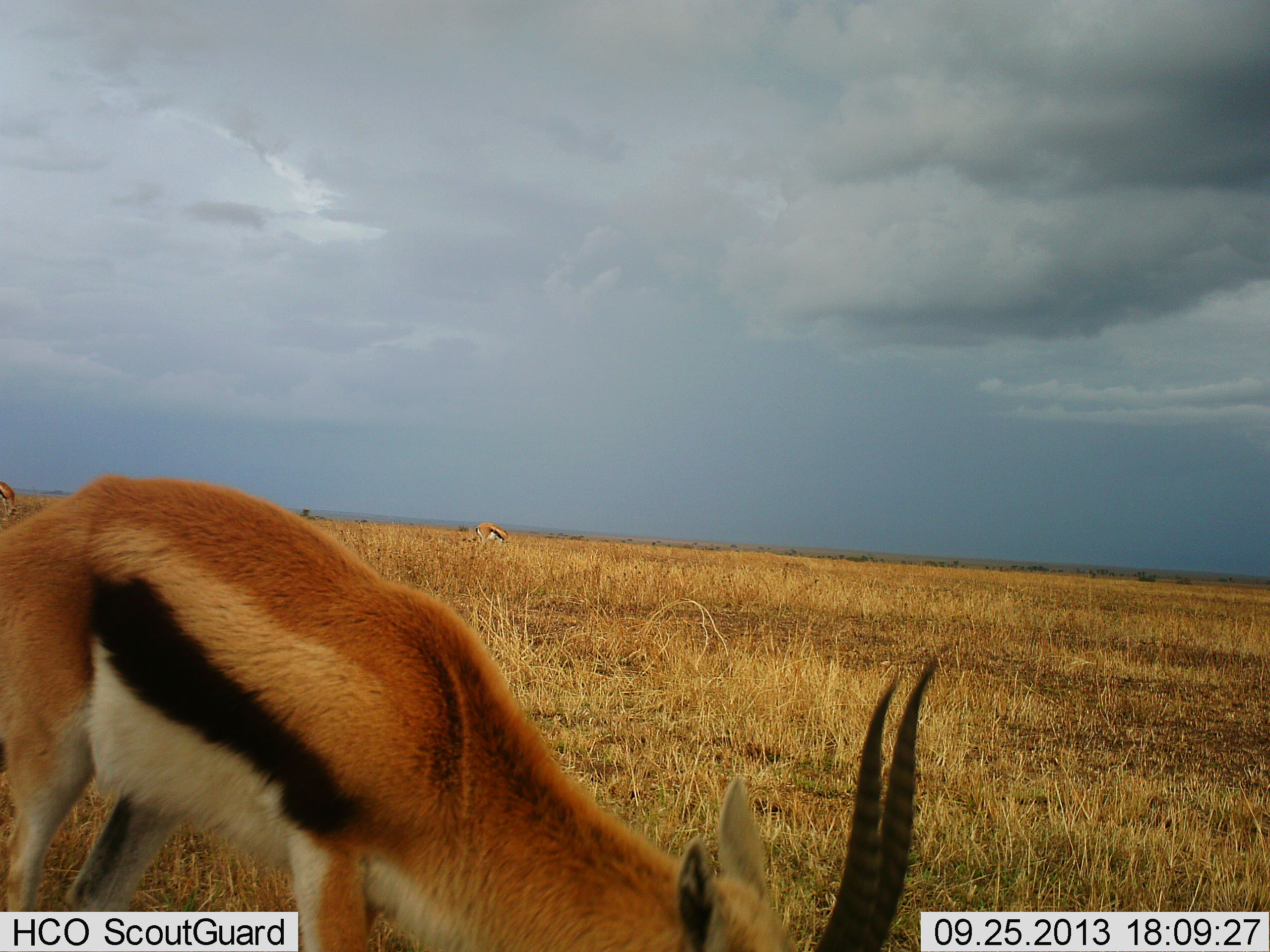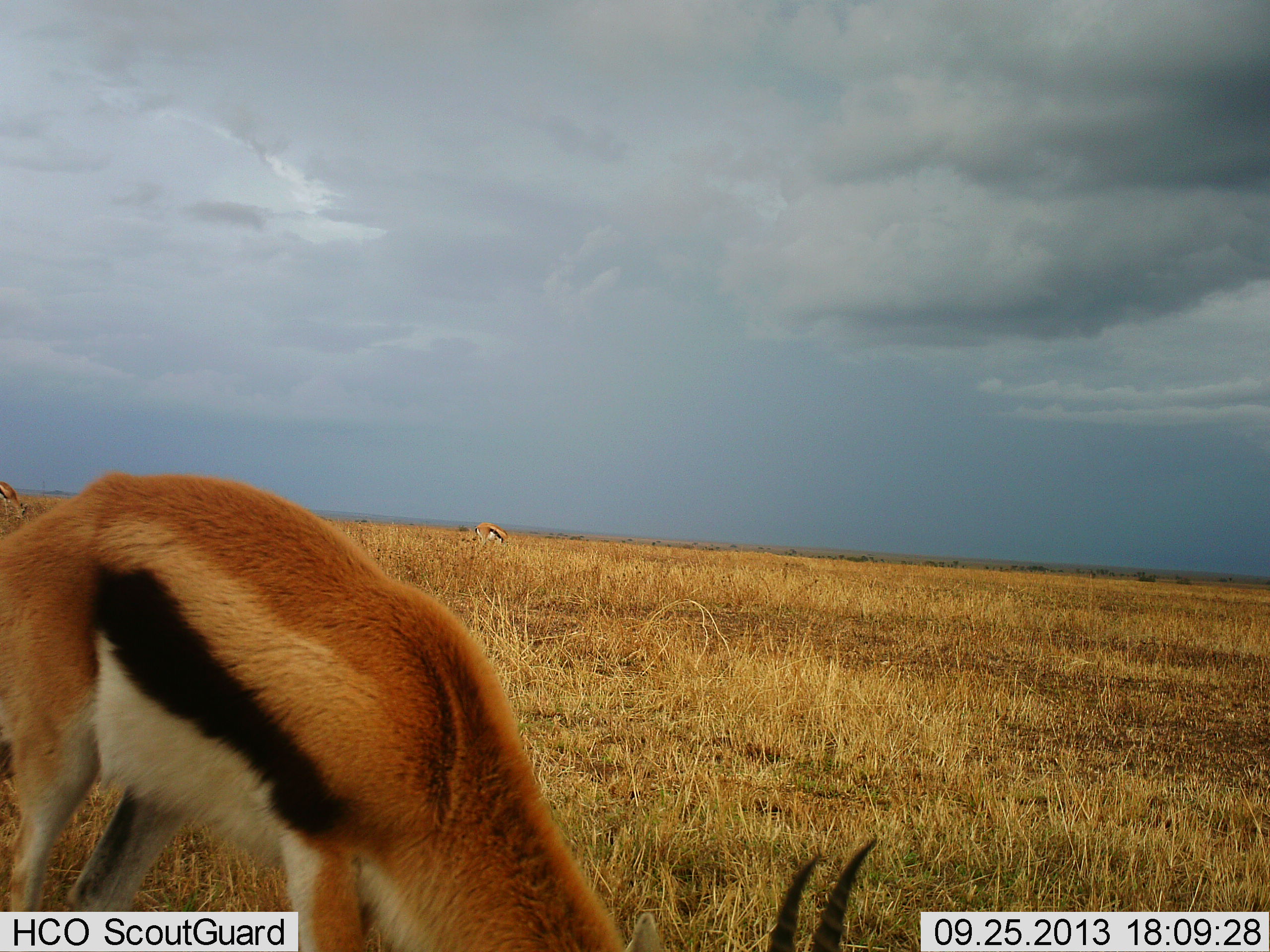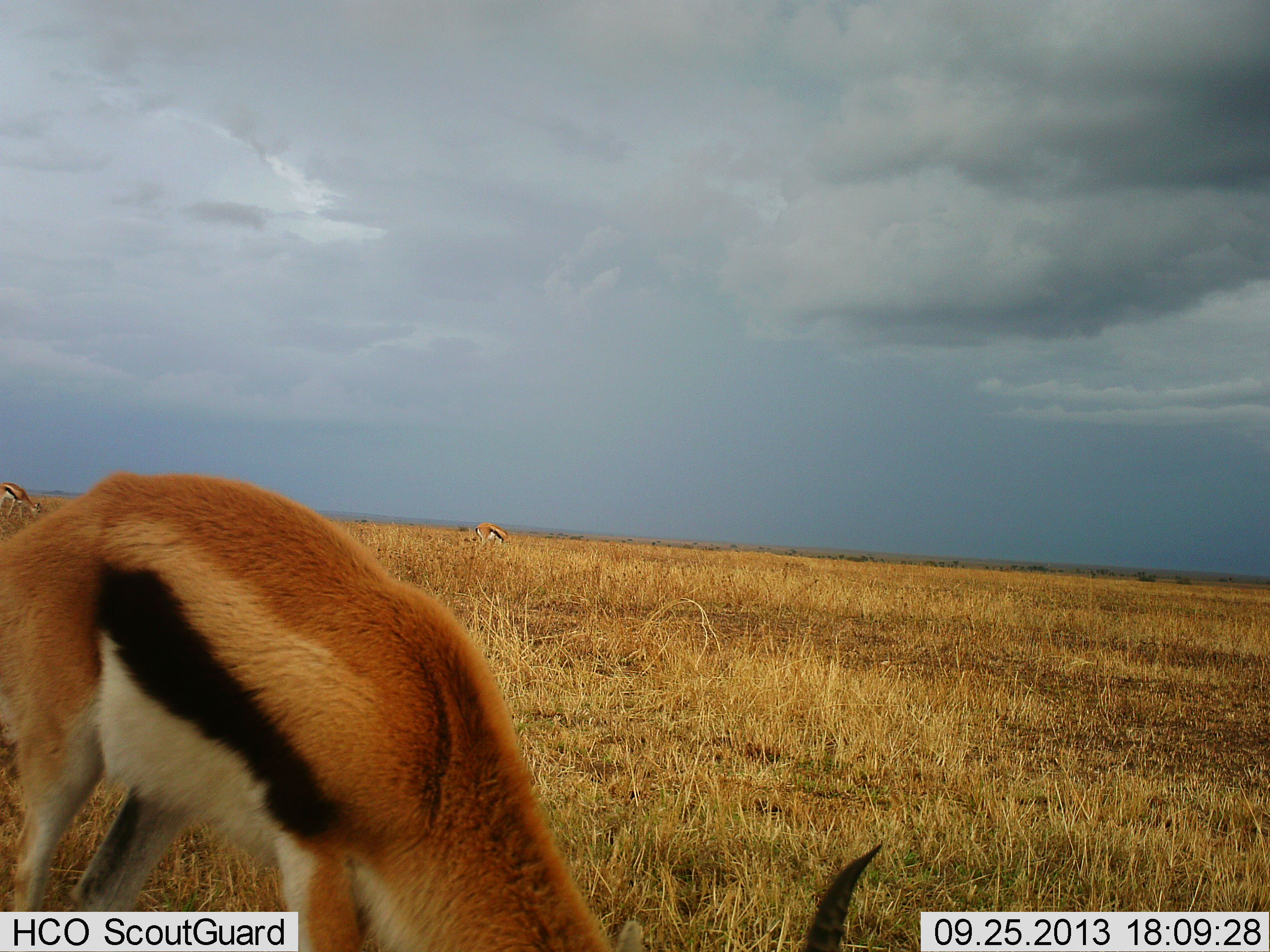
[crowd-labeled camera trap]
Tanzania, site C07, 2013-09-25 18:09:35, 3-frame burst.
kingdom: Animalia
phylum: Chordata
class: Mammalia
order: Artiodactyla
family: Bovidae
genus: Eudorcas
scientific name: Eudorcas thomsonii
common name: thomson's gazelle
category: gazellethomsons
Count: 3.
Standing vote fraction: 14%.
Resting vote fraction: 0%.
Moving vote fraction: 5%.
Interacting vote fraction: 0%.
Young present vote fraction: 0%.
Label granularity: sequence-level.